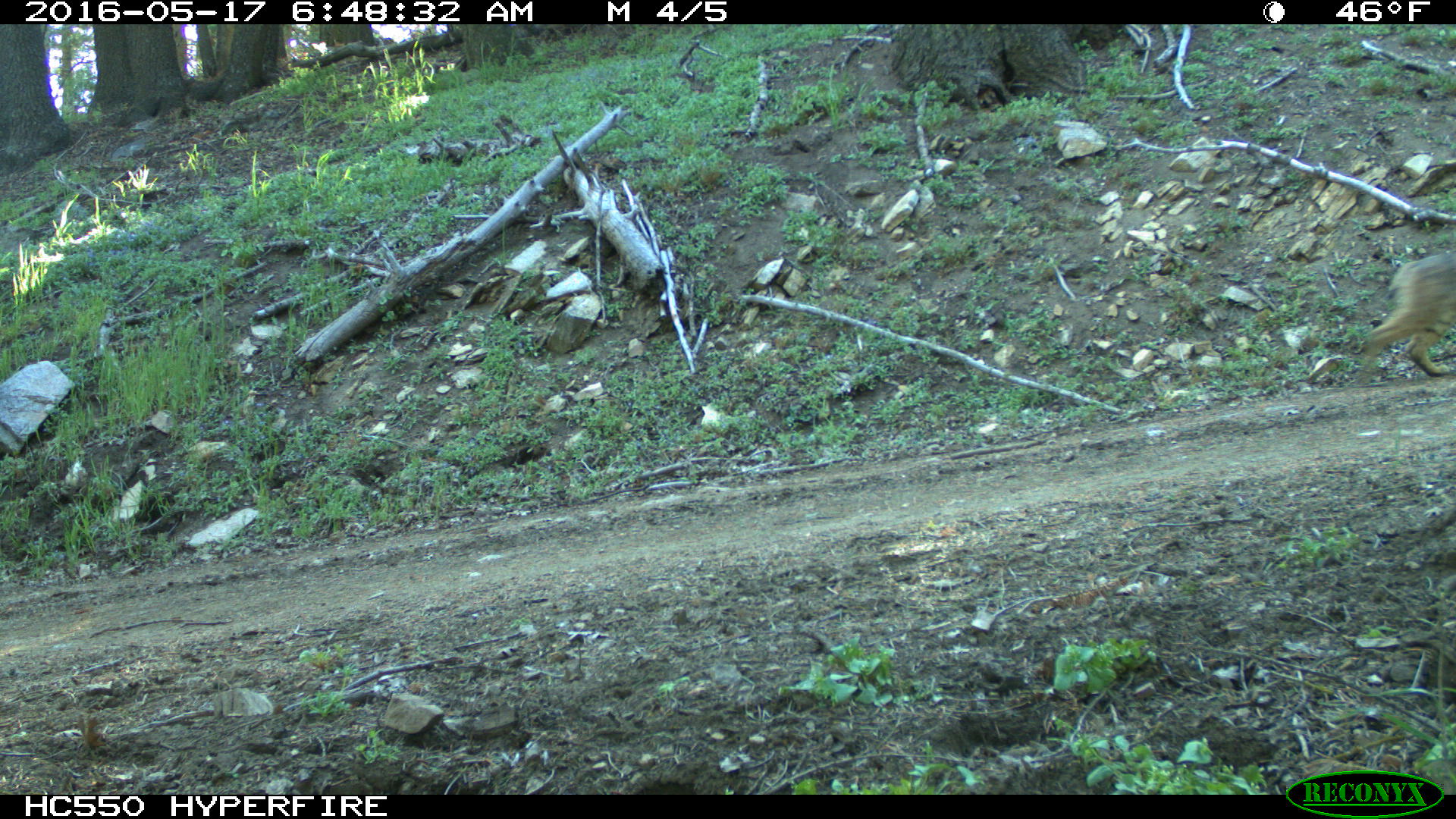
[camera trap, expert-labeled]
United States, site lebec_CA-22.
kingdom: Animalia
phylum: Chordata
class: Mammalia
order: Carnivora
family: Felidae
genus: Lynx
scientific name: Lynx rufus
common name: bobcat